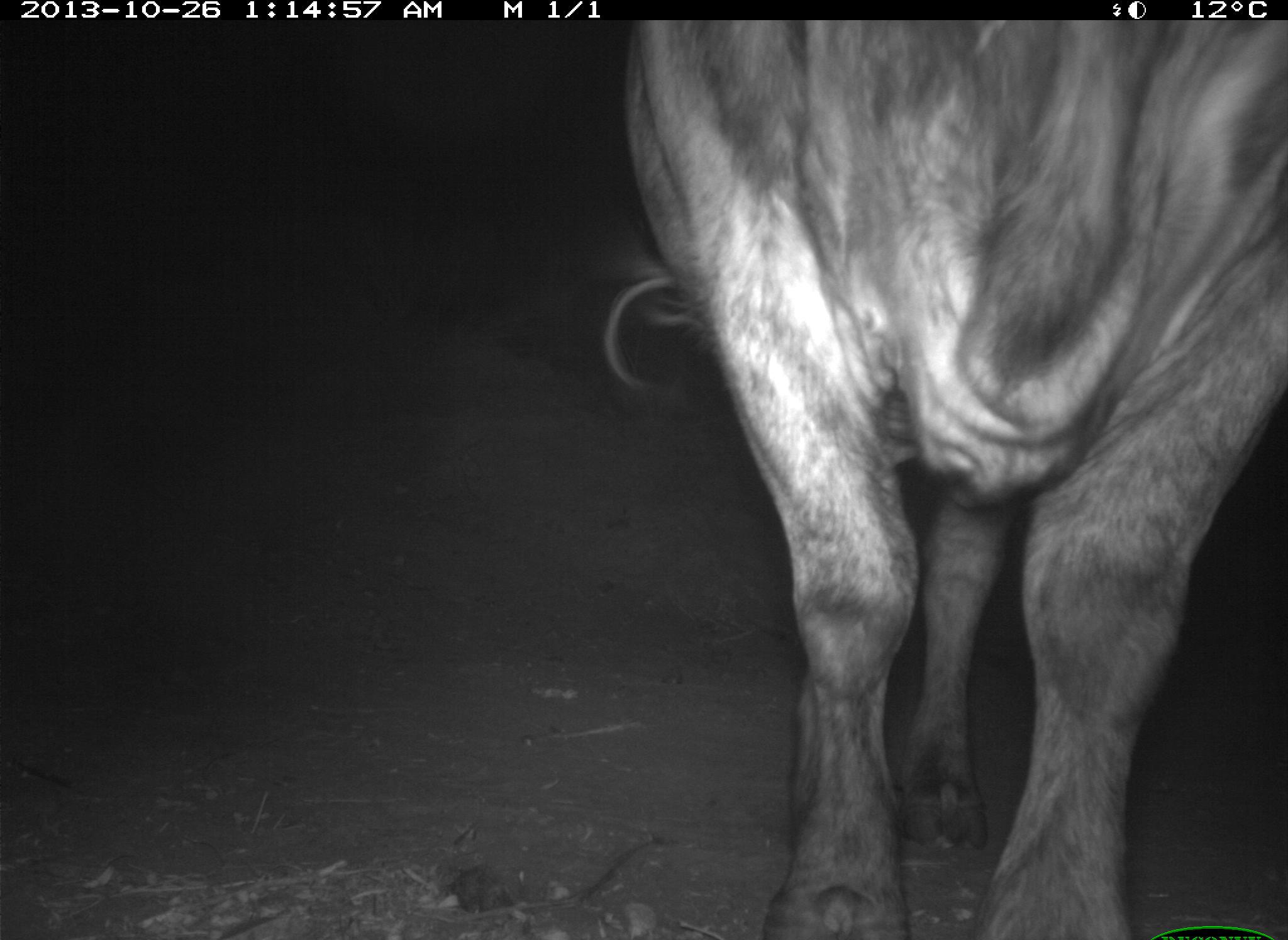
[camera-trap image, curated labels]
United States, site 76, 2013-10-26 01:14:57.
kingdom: Animalia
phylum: Chordata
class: Mammalia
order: Artiodactyla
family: Bovidae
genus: Bos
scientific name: Bos taurus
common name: cow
Cow (Bos taurus).